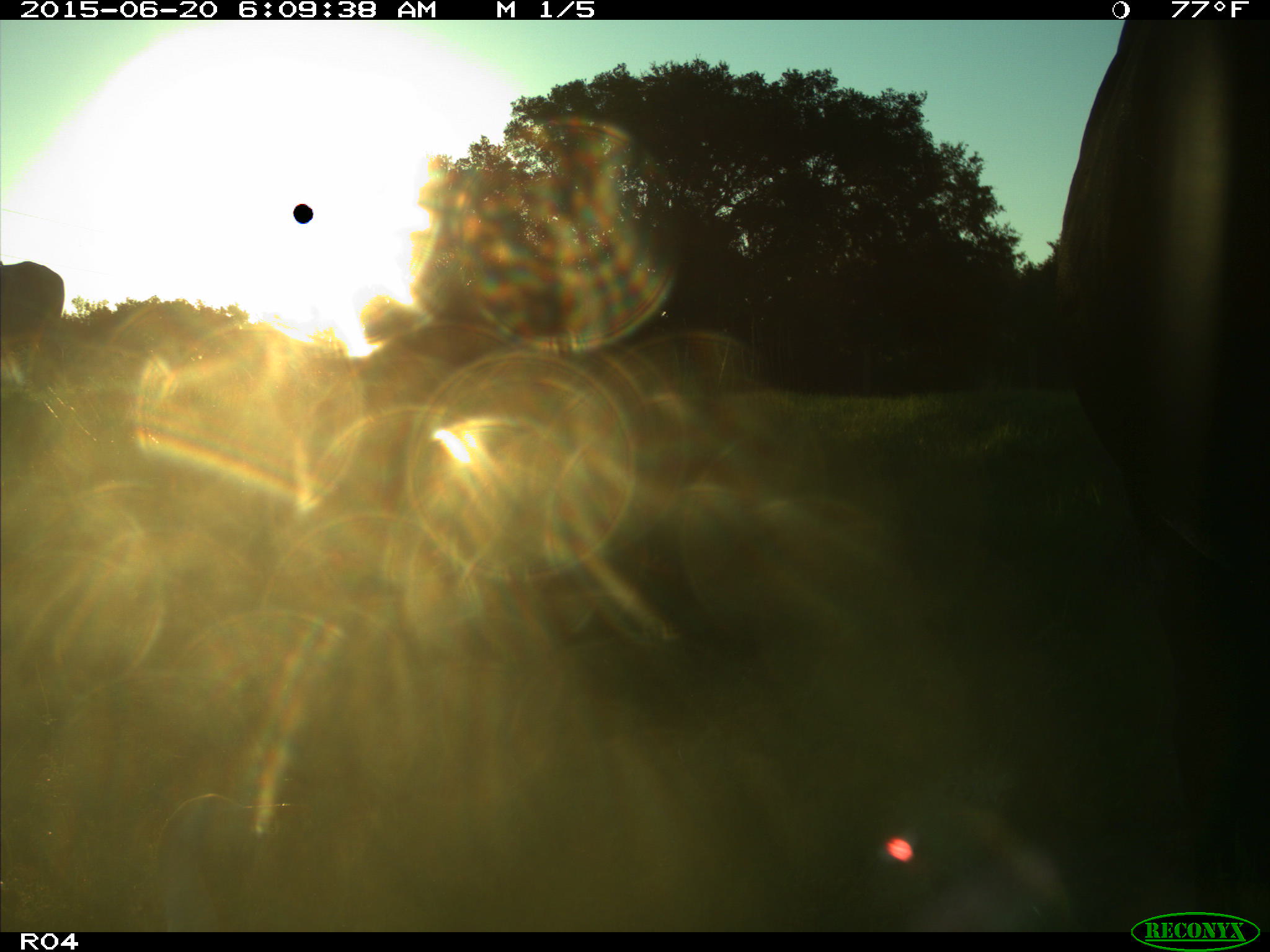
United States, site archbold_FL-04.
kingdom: Animalia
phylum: Chordata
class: Mammalia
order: Artiodactyla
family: Bovidae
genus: Bos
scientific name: Bos taurus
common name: domestic cow